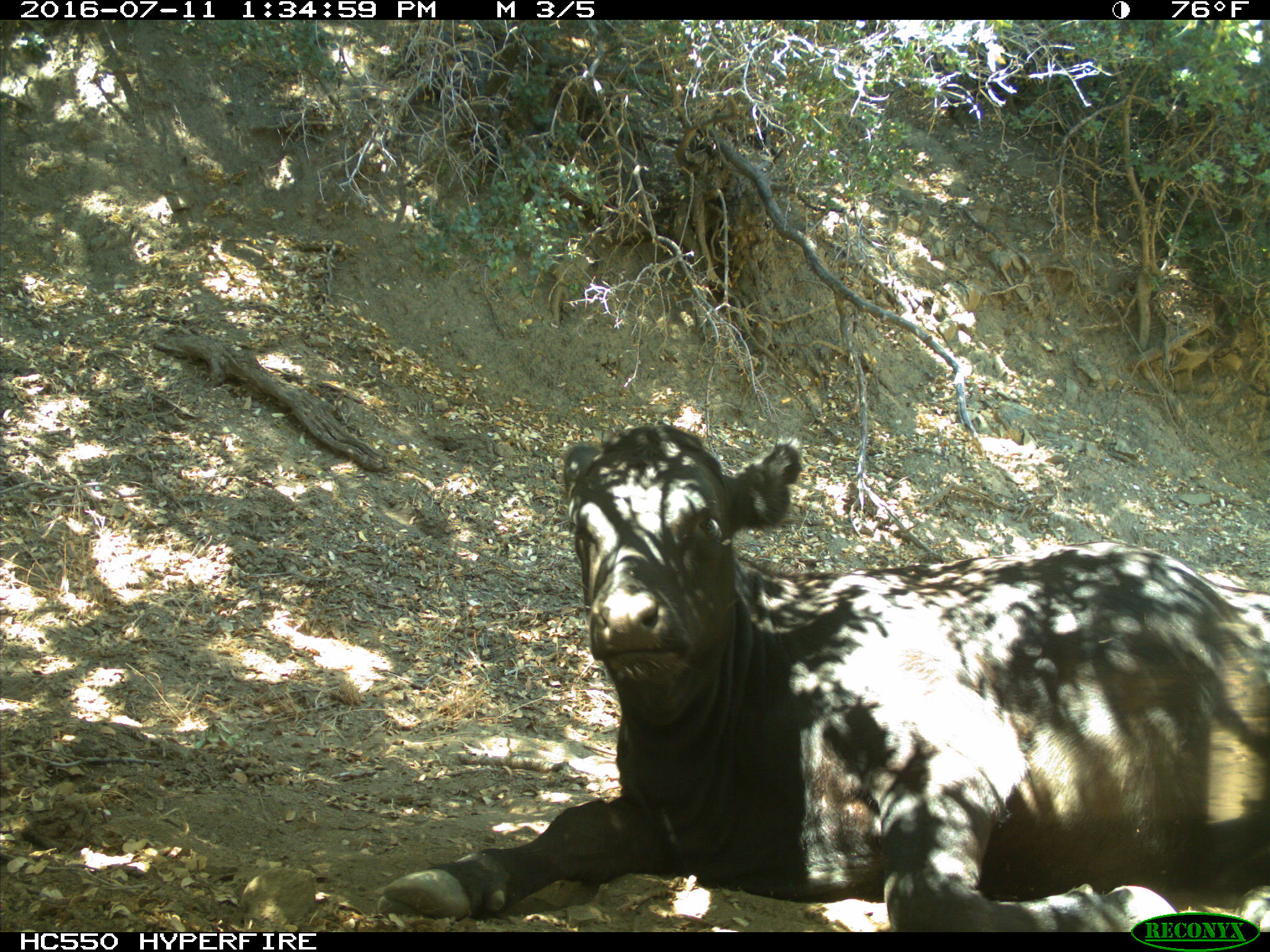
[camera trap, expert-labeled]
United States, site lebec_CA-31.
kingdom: Animalia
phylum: Chordata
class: Mammalia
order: Artiodactyla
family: Bovidae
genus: Bos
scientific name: Bos taurus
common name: domestic cow